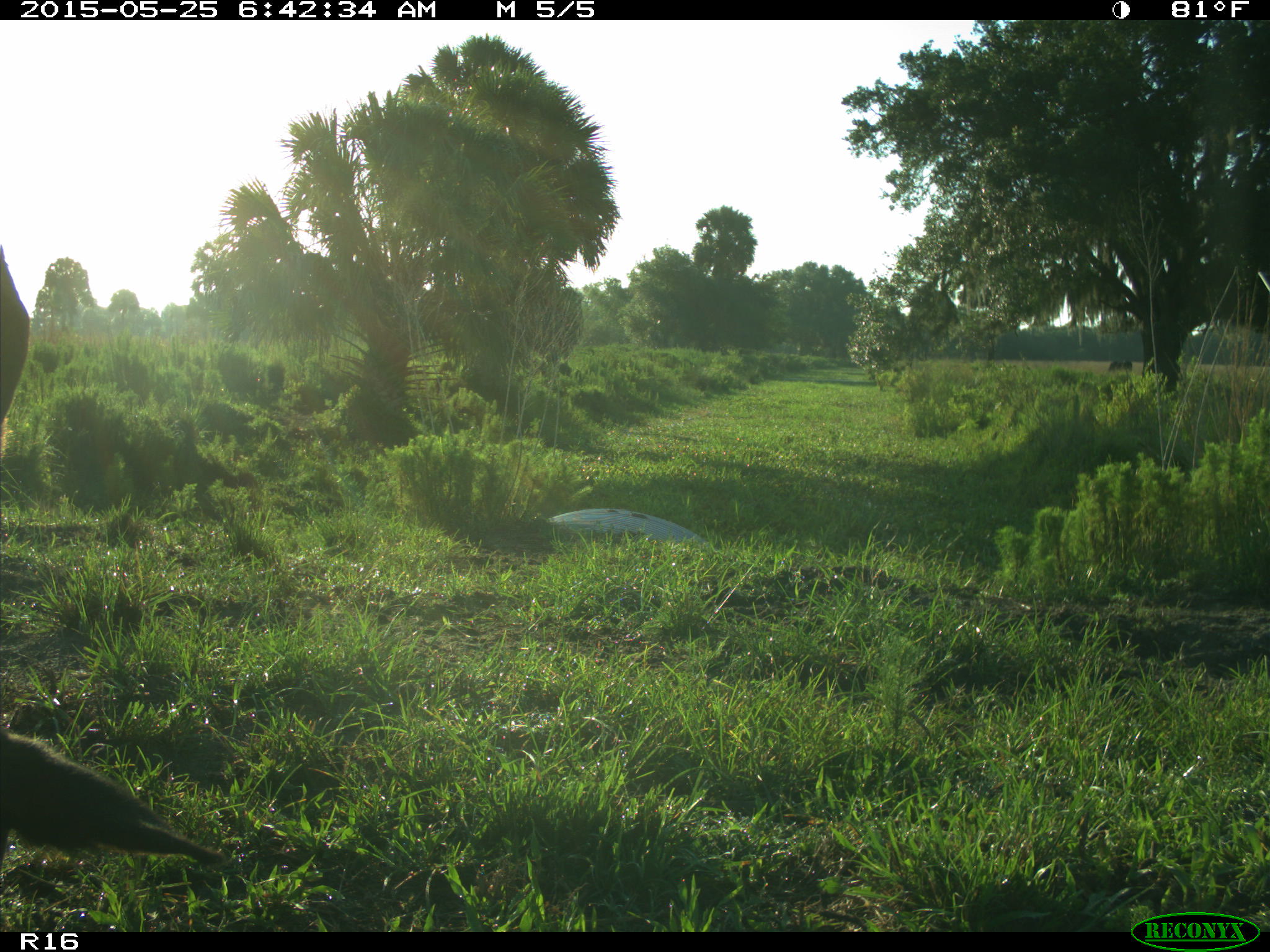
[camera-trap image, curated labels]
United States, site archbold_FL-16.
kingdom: Animalia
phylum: Chordata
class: Mammalia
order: Artiodactyla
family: Bovidae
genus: Bos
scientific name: Bos taurus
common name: domestic cow